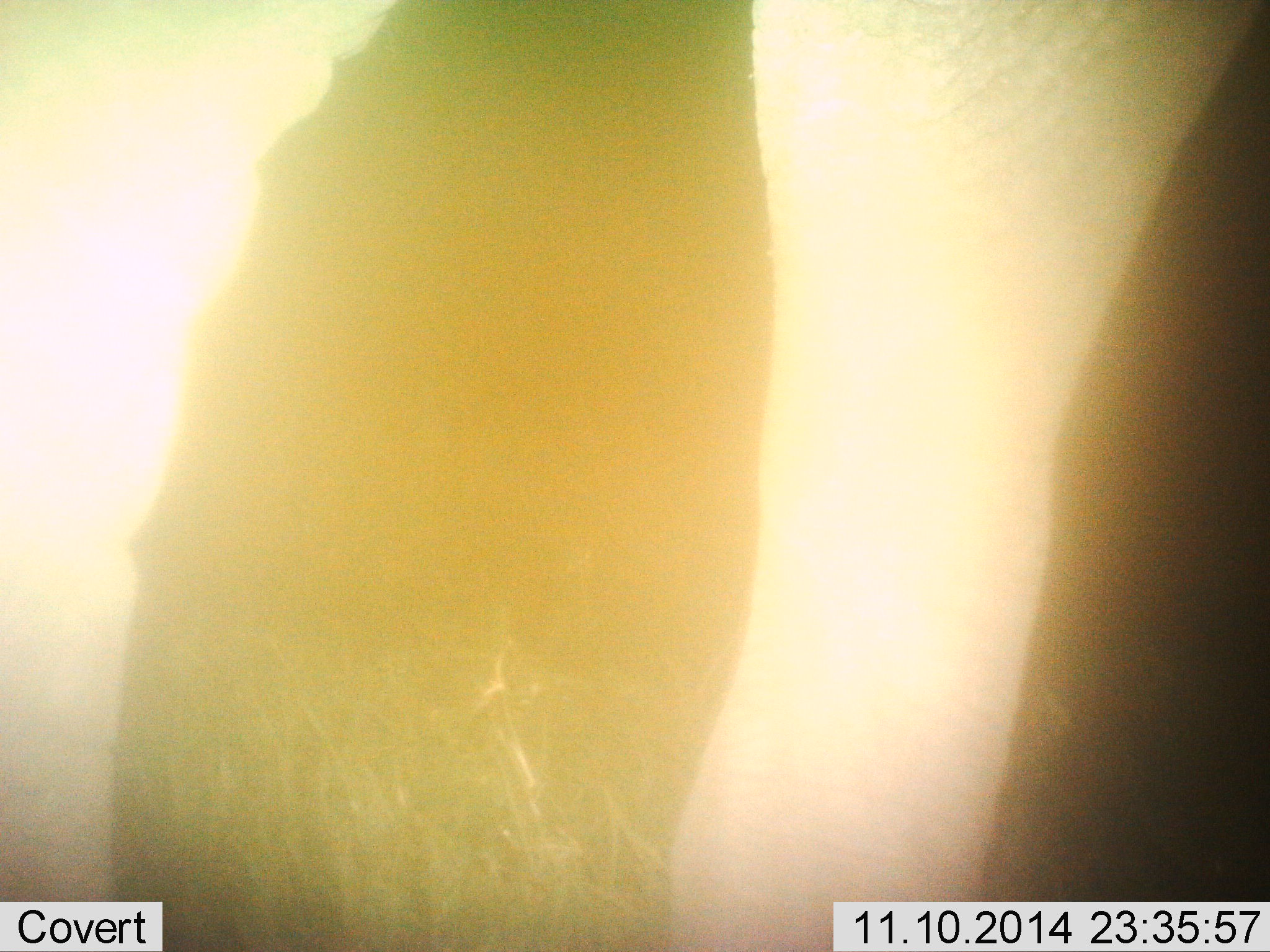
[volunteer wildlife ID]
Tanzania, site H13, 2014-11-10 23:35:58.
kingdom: Animalia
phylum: Chordata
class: Mammalia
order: Proboscidea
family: Elephantidae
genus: Loxodonta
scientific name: Loxodonta africana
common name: african bush elephant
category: elephant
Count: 1.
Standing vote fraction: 89%.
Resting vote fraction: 0%.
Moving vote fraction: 11%.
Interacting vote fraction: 0%.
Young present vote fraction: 0%.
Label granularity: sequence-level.